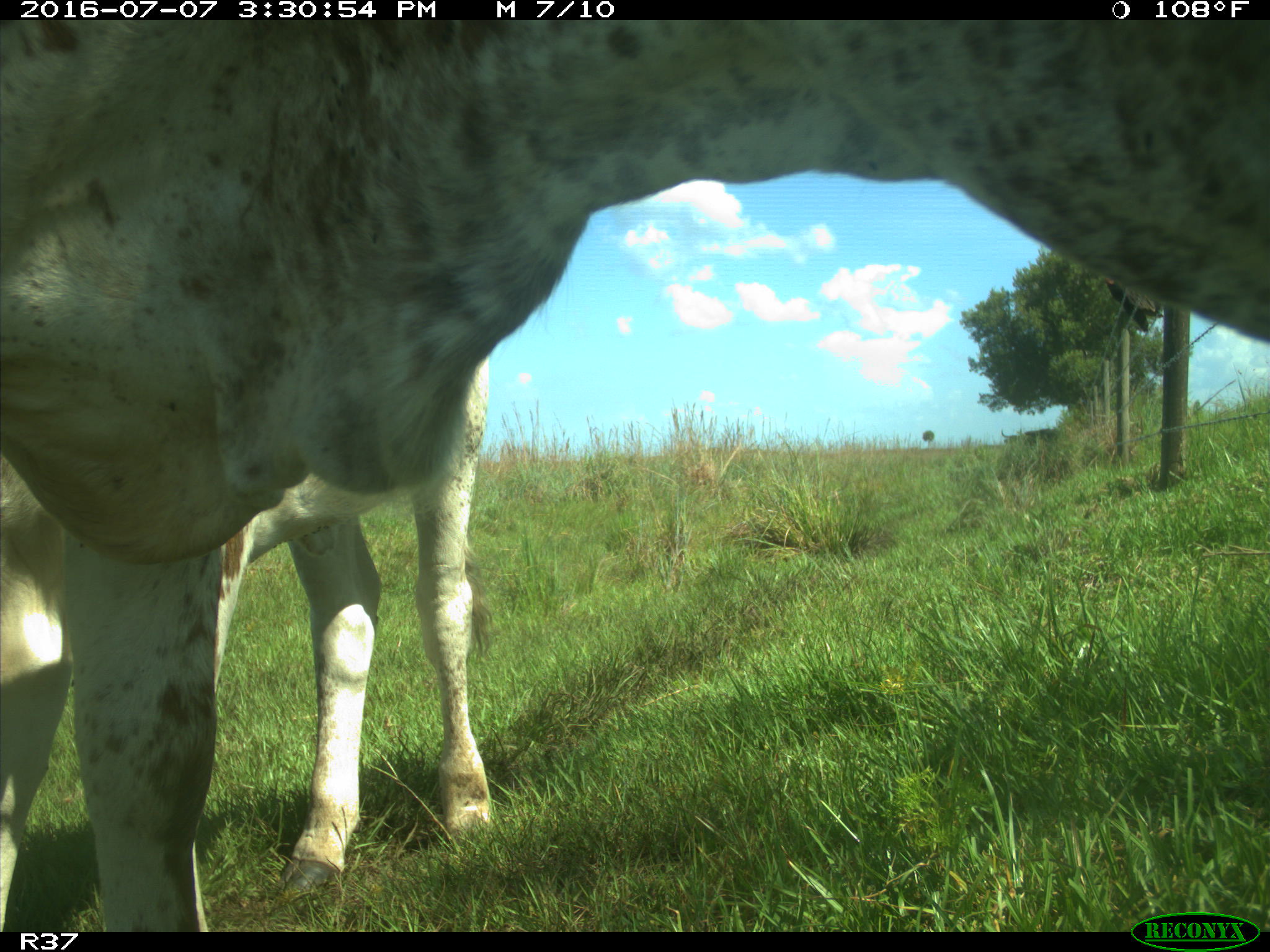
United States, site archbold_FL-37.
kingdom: Animalia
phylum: Chordata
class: Mammalia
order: Artiodactyla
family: Bovidae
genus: Bos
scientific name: Bos taurus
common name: domestic cow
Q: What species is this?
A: Bos taurus (domestic cow).